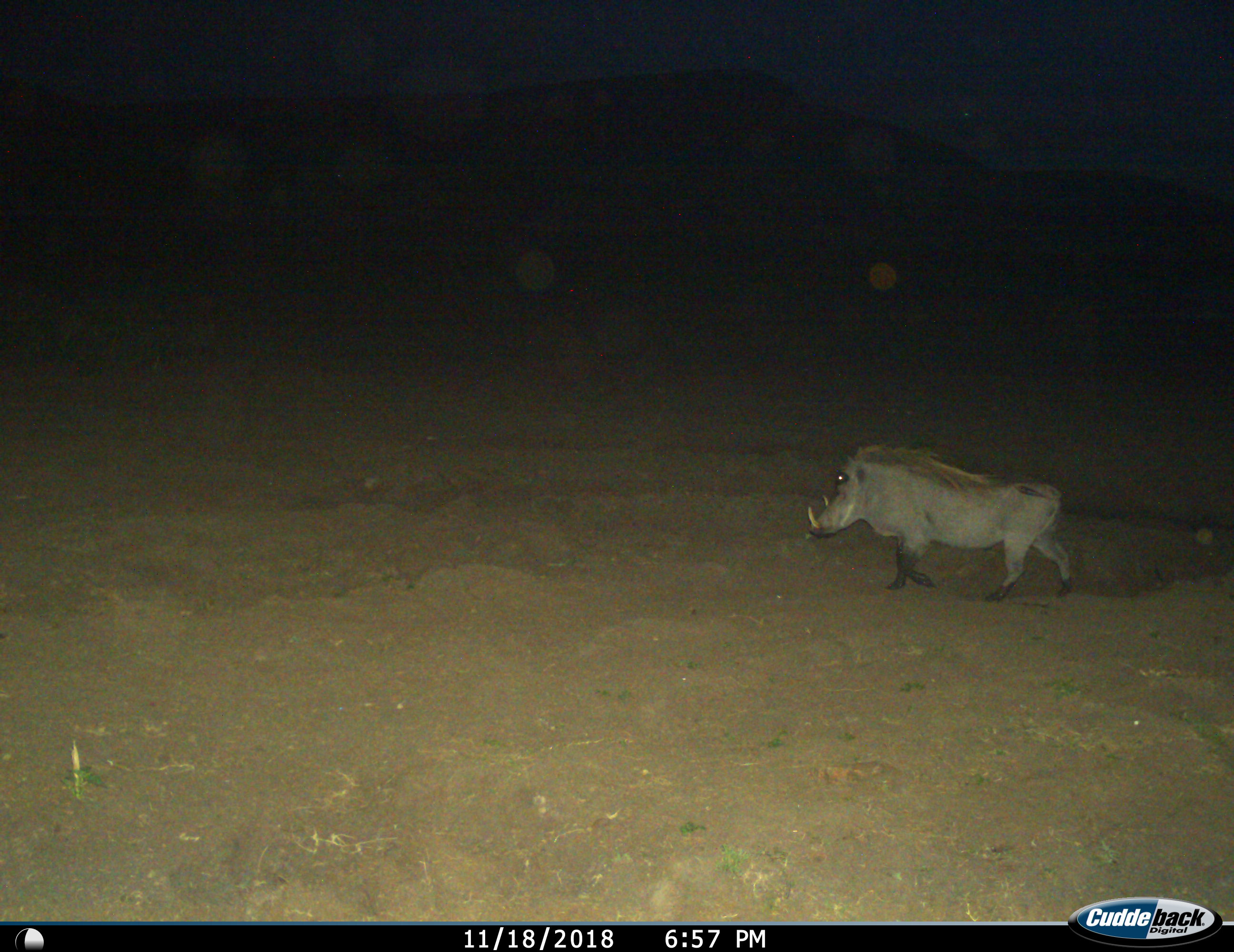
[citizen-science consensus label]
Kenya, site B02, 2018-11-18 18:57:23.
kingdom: Animalia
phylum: Chordata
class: Mammalia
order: Artiodactyla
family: Suidae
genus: Phacochoerus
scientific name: Phacochoerus africanus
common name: warthog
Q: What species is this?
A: Warthog (Phacochoerus africanus).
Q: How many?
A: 1.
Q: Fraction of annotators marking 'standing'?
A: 20%.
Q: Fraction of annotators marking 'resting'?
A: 0%.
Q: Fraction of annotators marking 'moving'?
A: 100%.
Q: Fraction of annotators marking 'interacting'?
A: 0%.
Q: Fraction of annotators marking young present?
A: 0%.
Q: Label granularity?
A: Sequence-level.